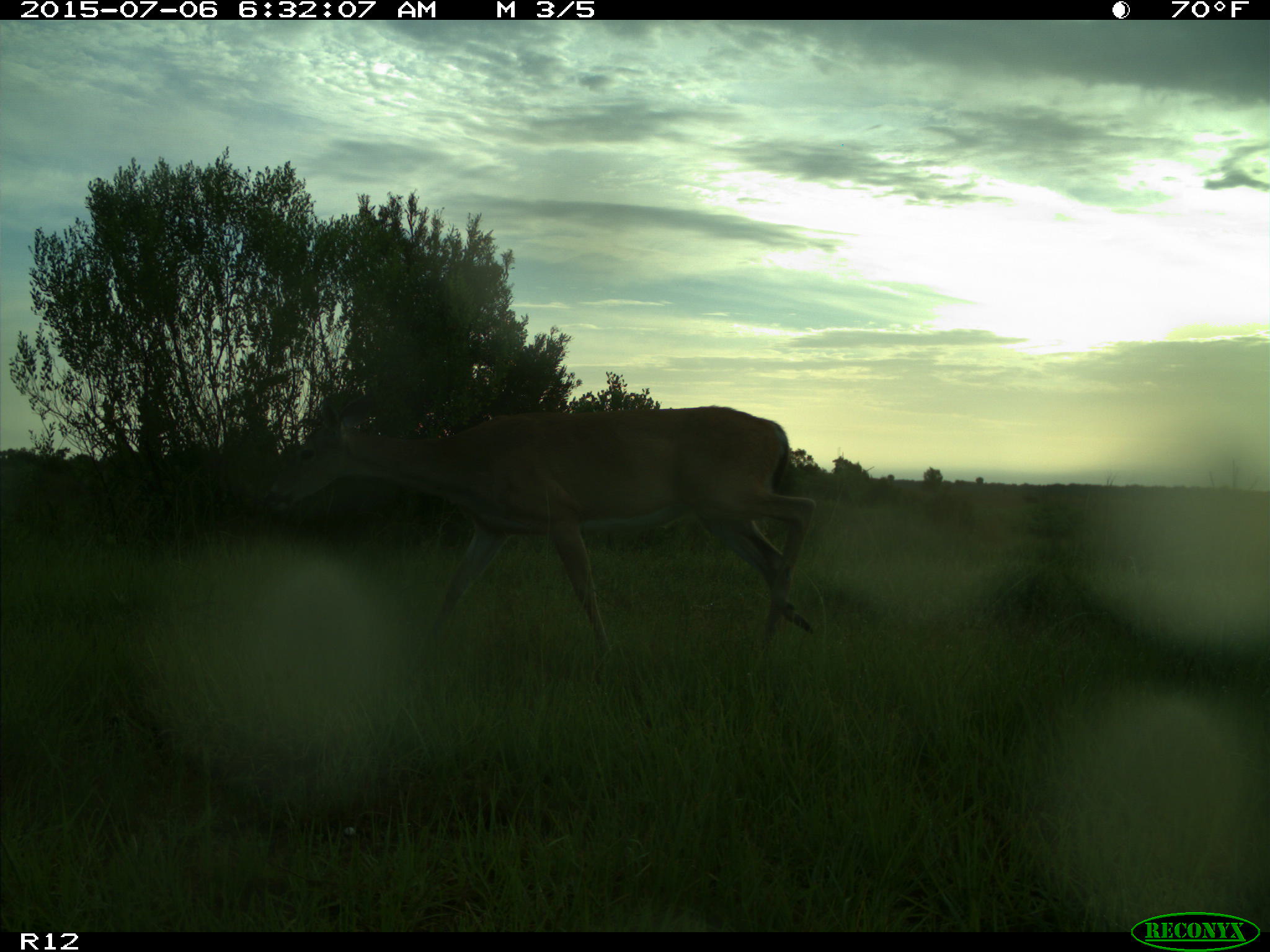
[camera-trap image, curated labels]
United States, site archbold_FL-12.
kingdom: Animalia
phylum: Chordata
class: Mammalia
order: Artiodactyla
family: Cervidae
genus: Odocoileus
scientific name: Odocoileus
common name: deer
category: unidentified deer